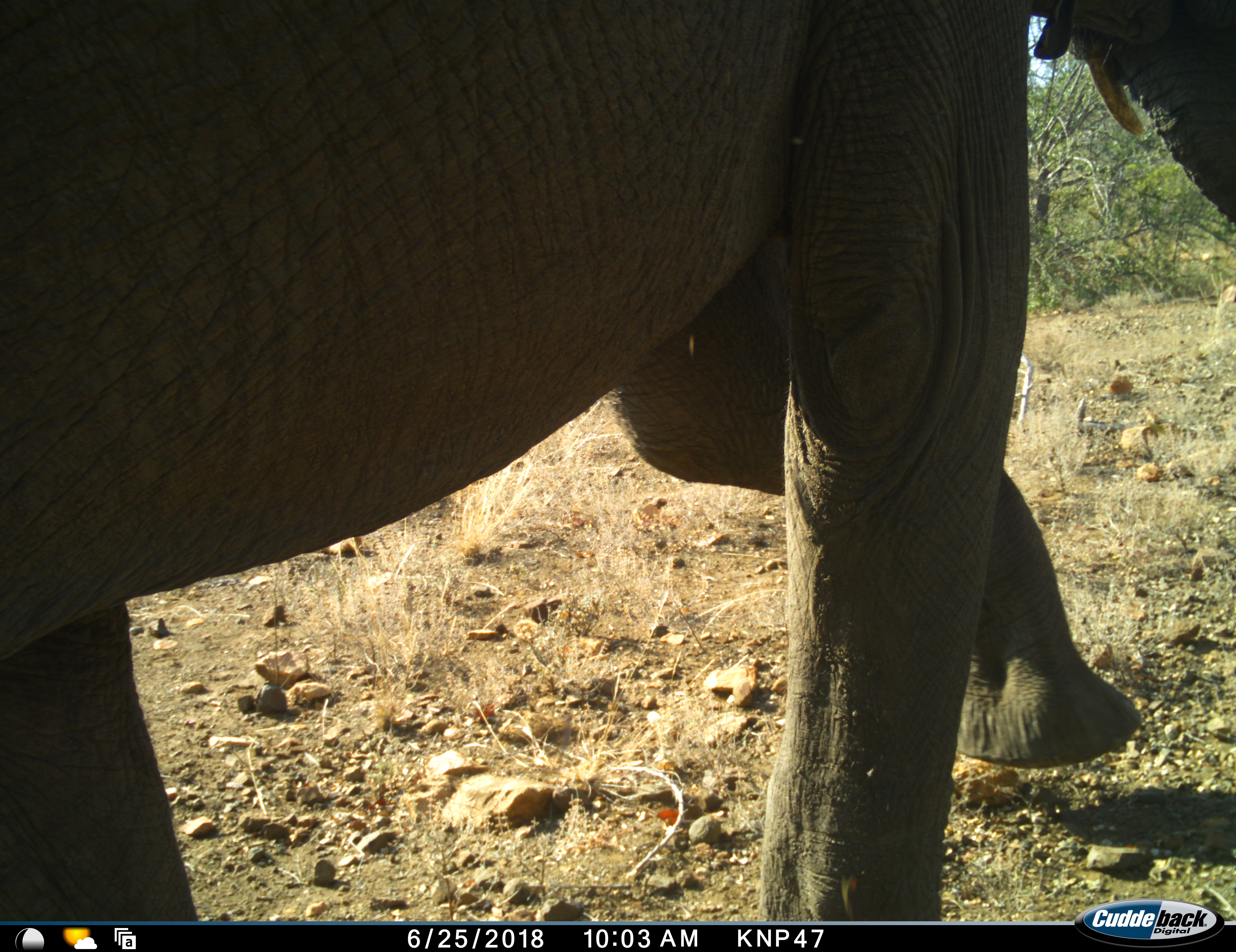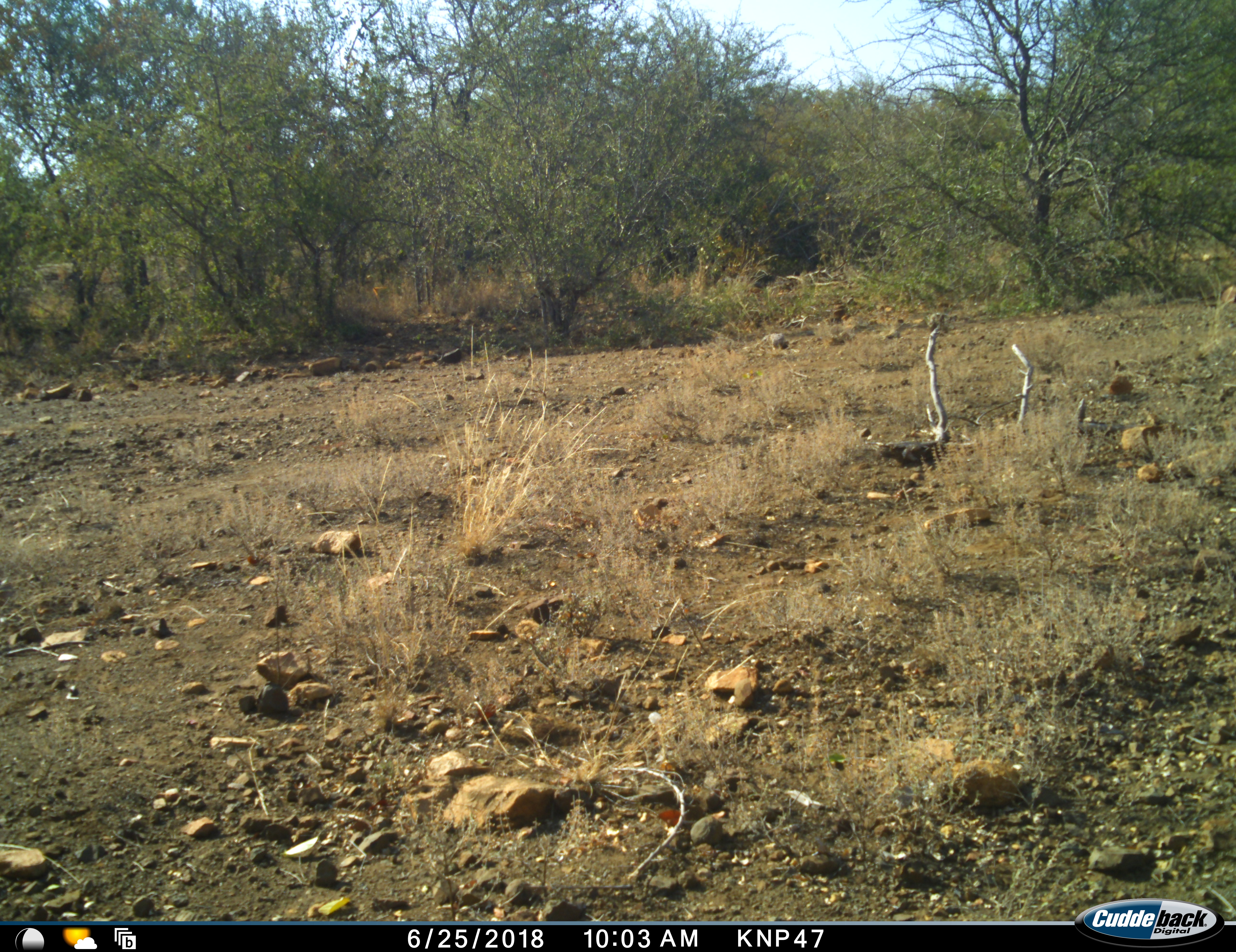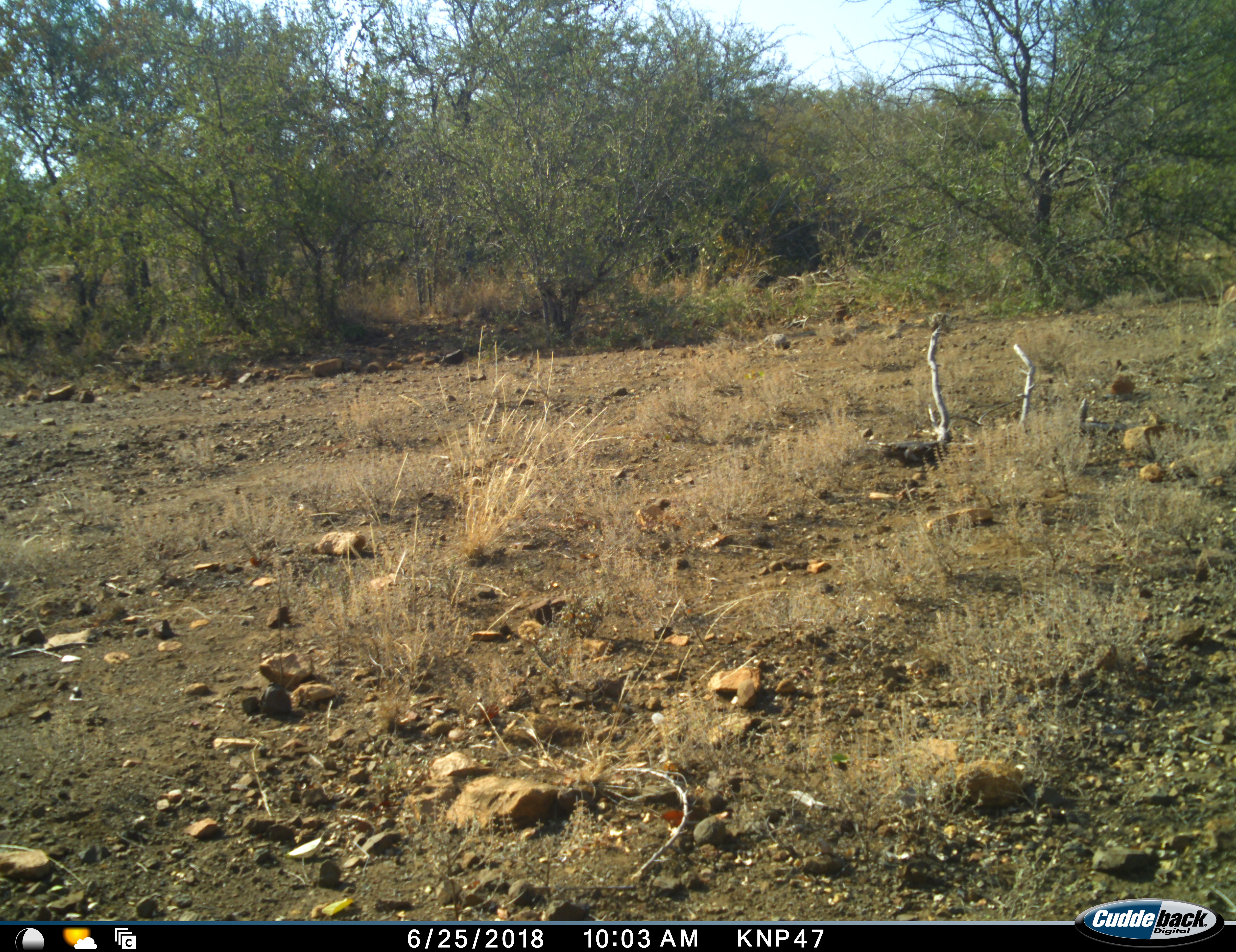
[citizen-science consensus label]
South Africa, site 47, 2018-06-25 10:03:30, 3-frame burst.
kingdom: Animalia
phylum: Chordata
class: Mammalia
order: Proboscidea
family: Elephantidae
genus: Loxodonta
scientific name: Loxodonta africana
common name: african bush elephant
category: elephant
Elephant (african bush elephant) (Loxodonta africana), count 1. Behavior (volunteer vote fractions): standing 0%, resting 0%, moving 100%, interacting 0%. Young present (vote fraction): 0%. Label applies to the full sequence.